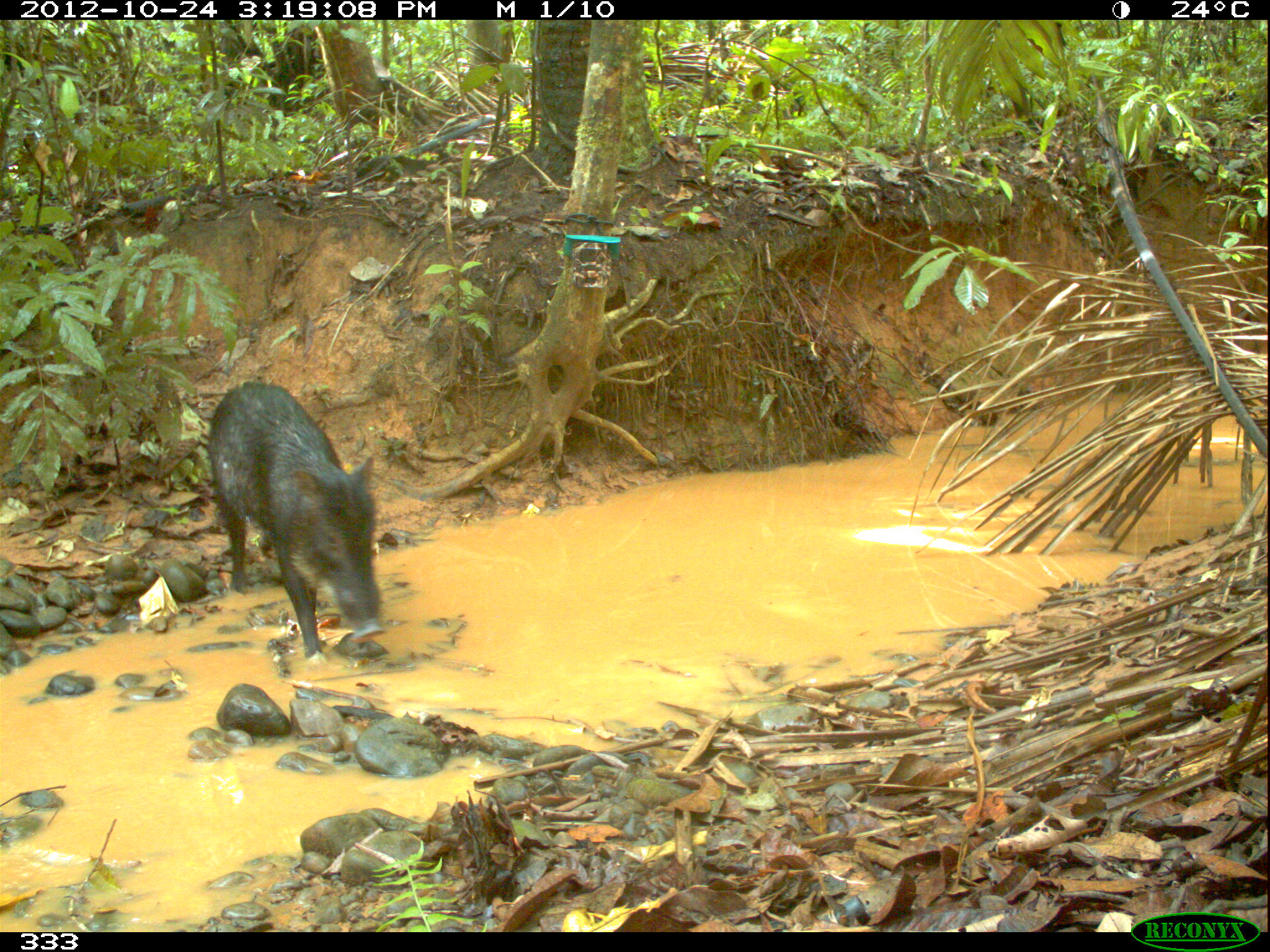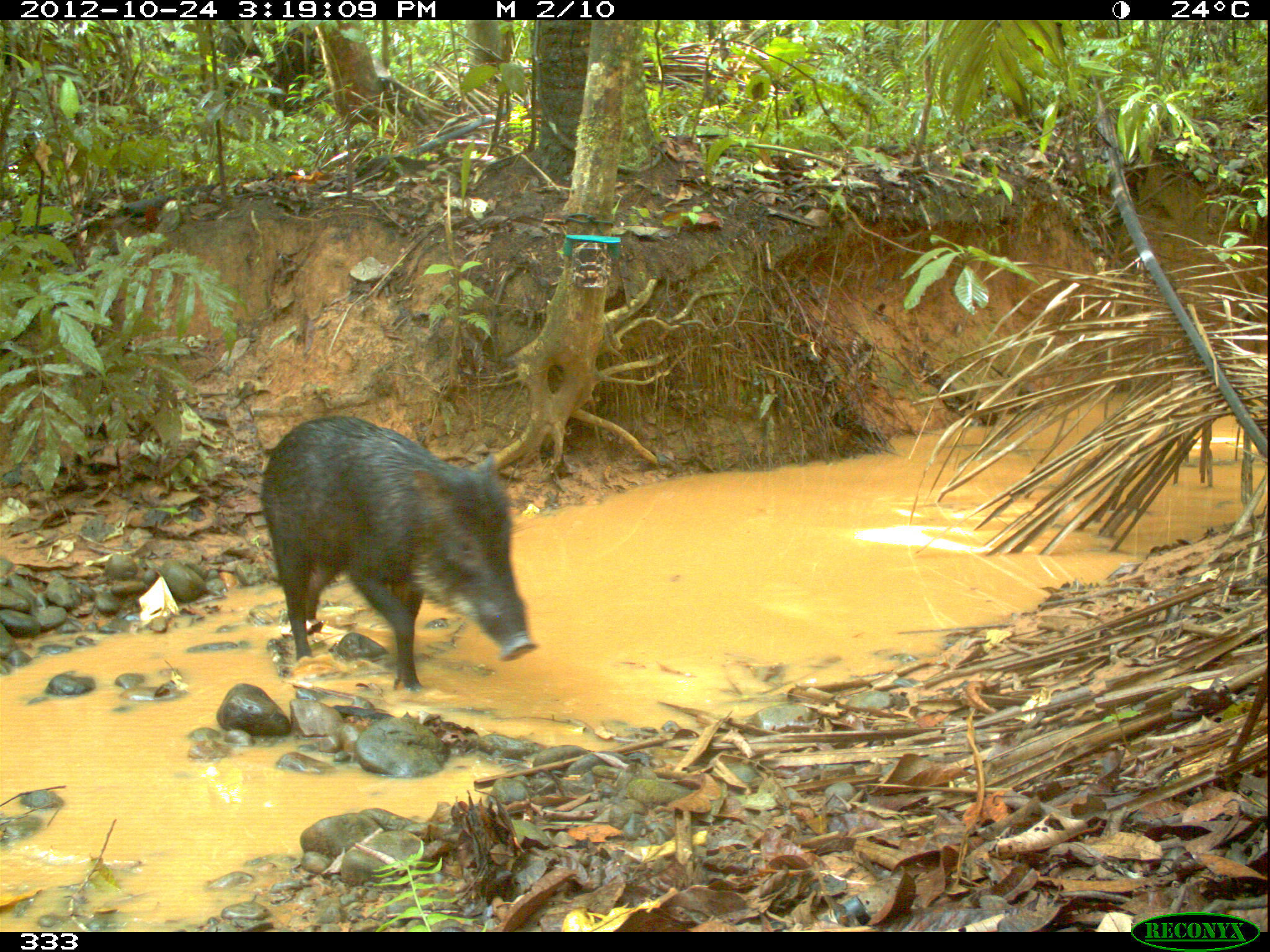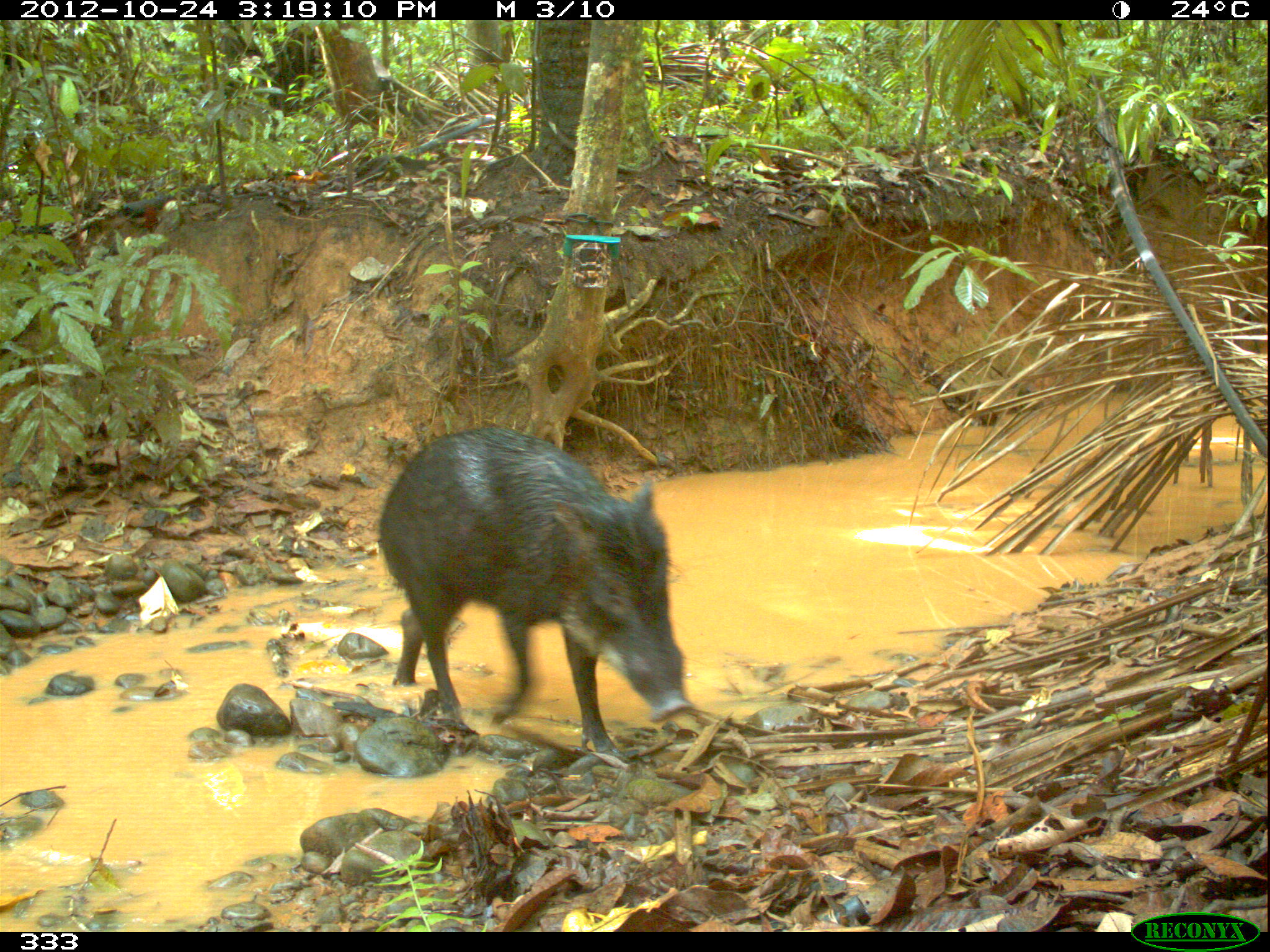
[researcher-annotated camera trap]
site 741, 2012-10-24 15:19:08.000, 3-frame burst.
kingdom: Animalia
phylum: Chordata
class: Mammalia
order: Artiodactyla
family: Tayassuidae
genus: Tayassu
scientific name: Tayassu pecari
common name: white-lipped peccary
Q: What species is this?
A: Tayassu pecari (white-lipped peccary).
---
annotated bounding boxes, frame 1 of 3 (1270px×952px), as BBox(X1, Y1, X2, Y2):
tayassu pecari: BBox(204, 376, 384, 657)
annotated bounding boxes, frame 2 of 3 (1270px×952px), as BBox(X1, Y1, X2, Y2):
tayassu pecari: BBox(257, 414, 537, 689)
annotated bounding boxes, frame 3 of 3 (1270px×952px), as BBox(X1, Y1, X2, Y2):
tayassu pecari: BBox(373, 422, 695, 752)